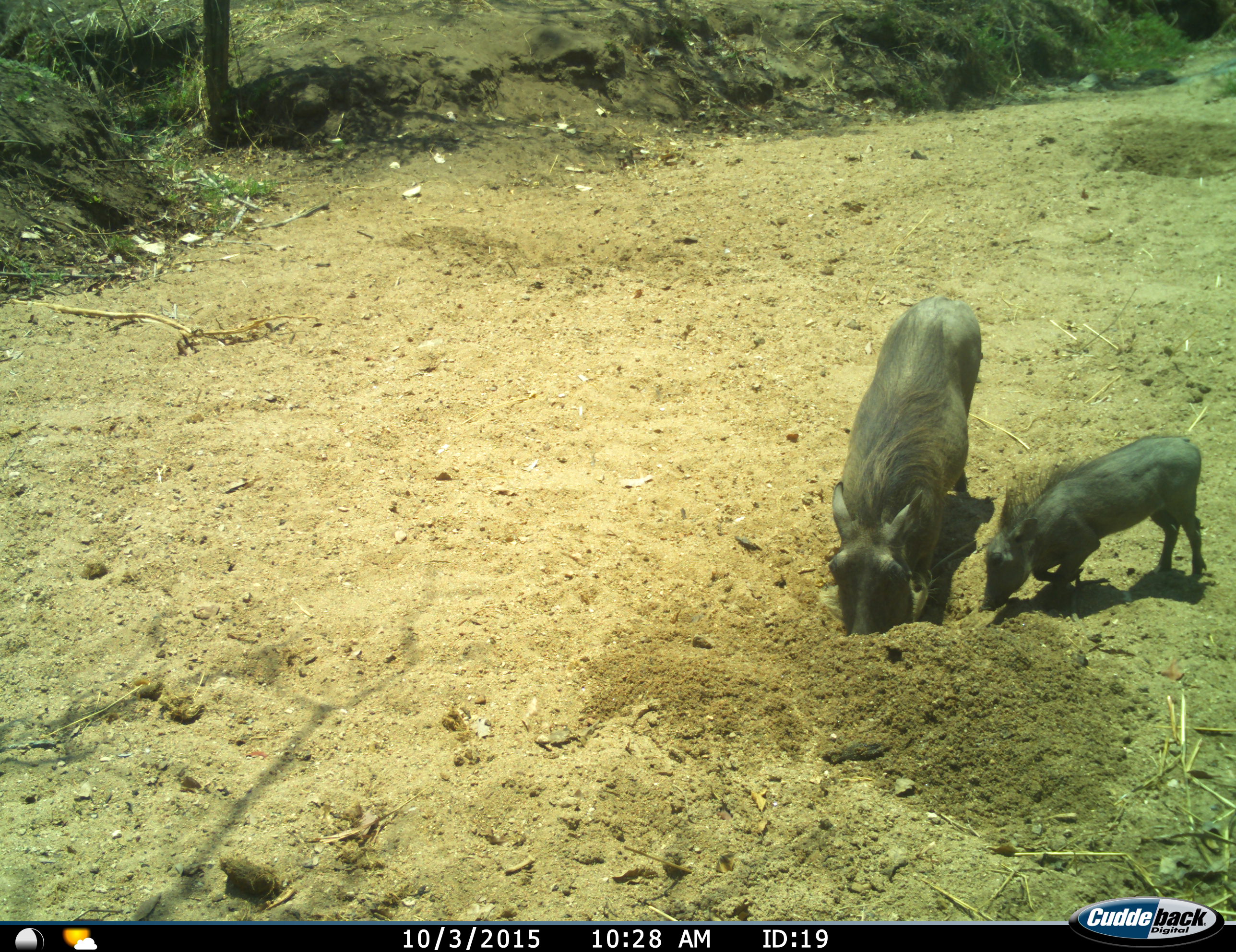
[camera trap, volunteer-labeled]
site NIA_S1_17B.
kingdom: Animalia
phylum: Chordata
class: Mammalia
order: Artiodactyla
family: Suidae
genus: Phacochoerus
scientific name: Phacochoerus africanus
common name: warthog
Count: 2.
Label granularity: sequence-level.